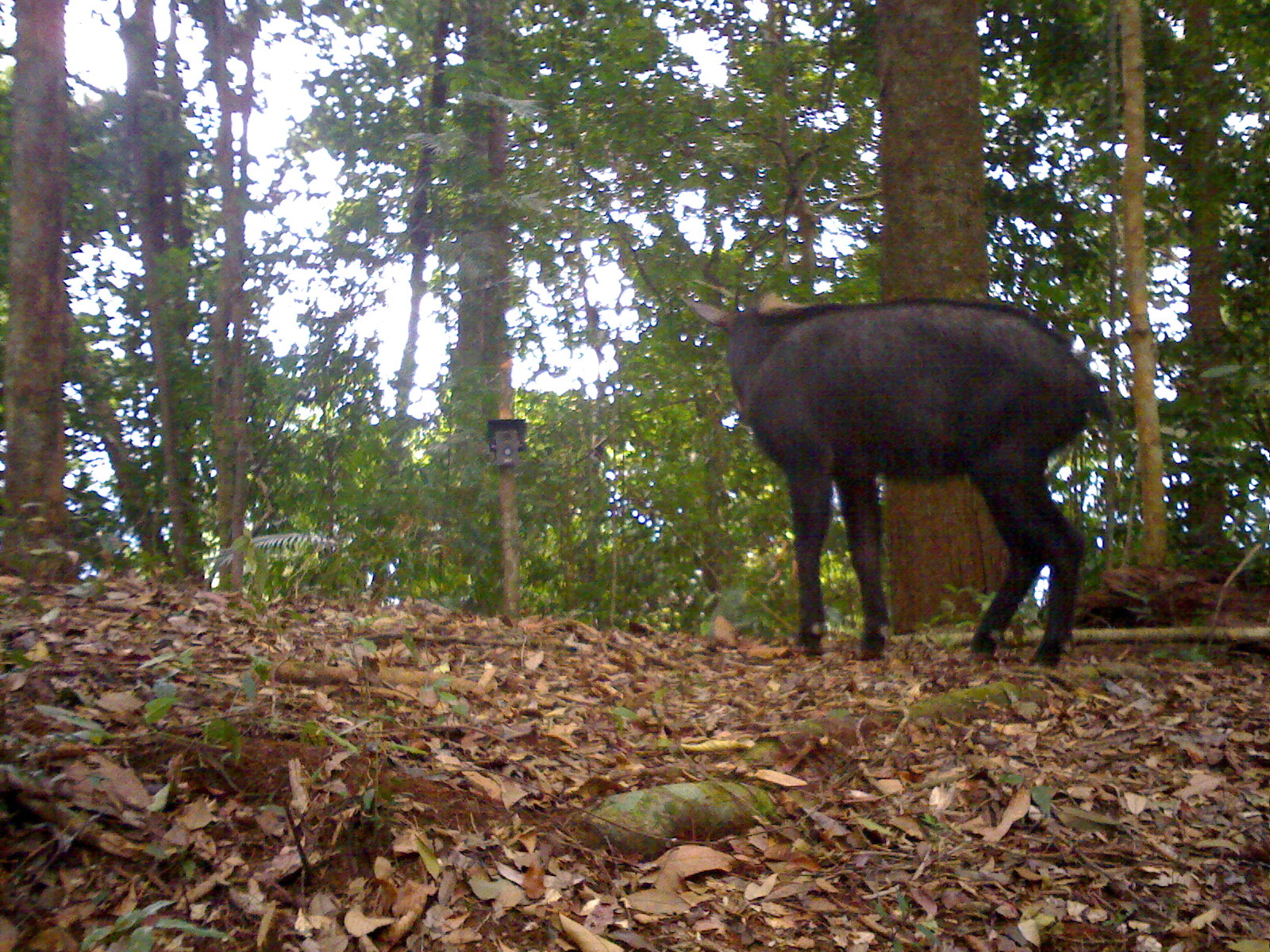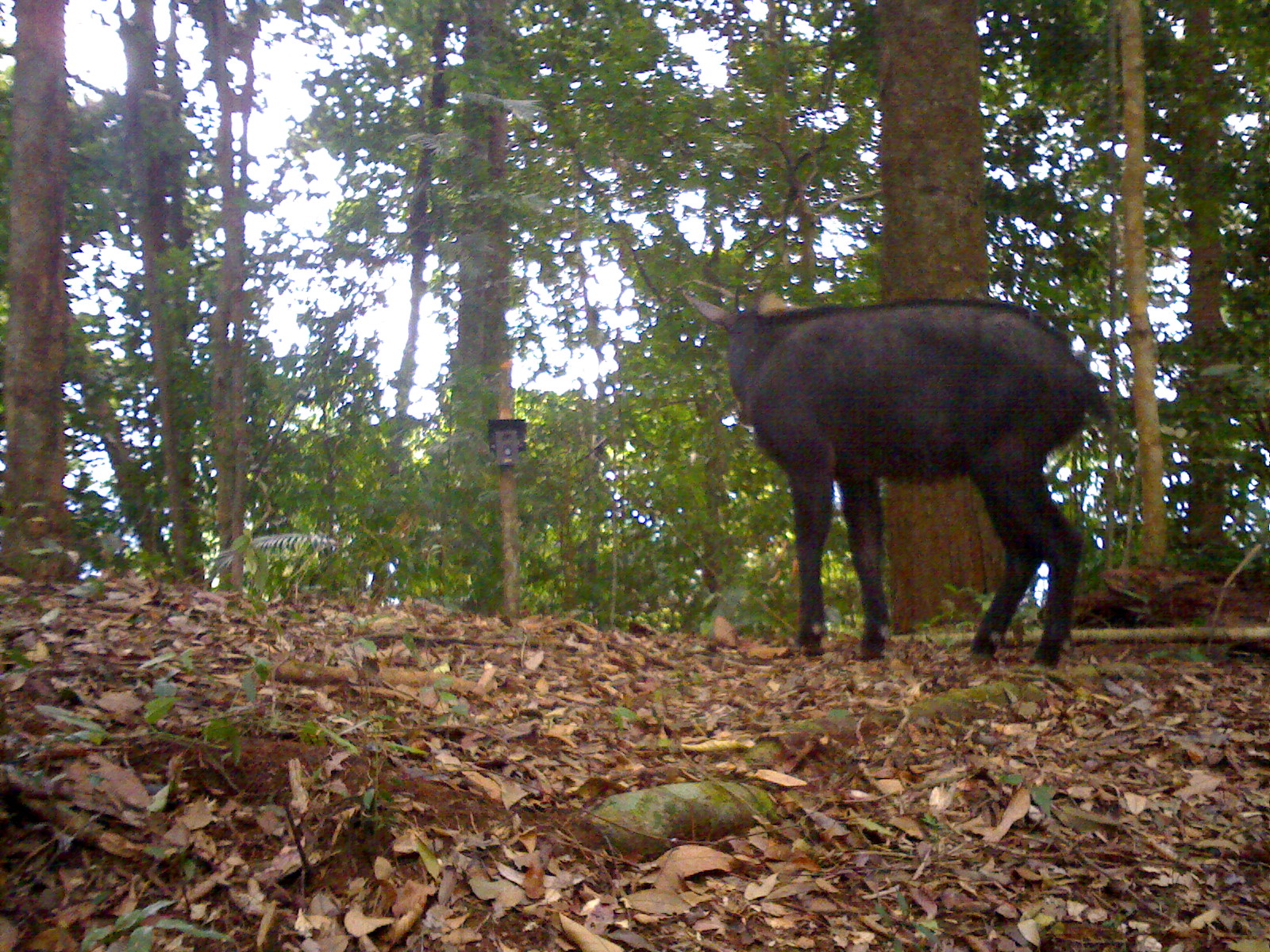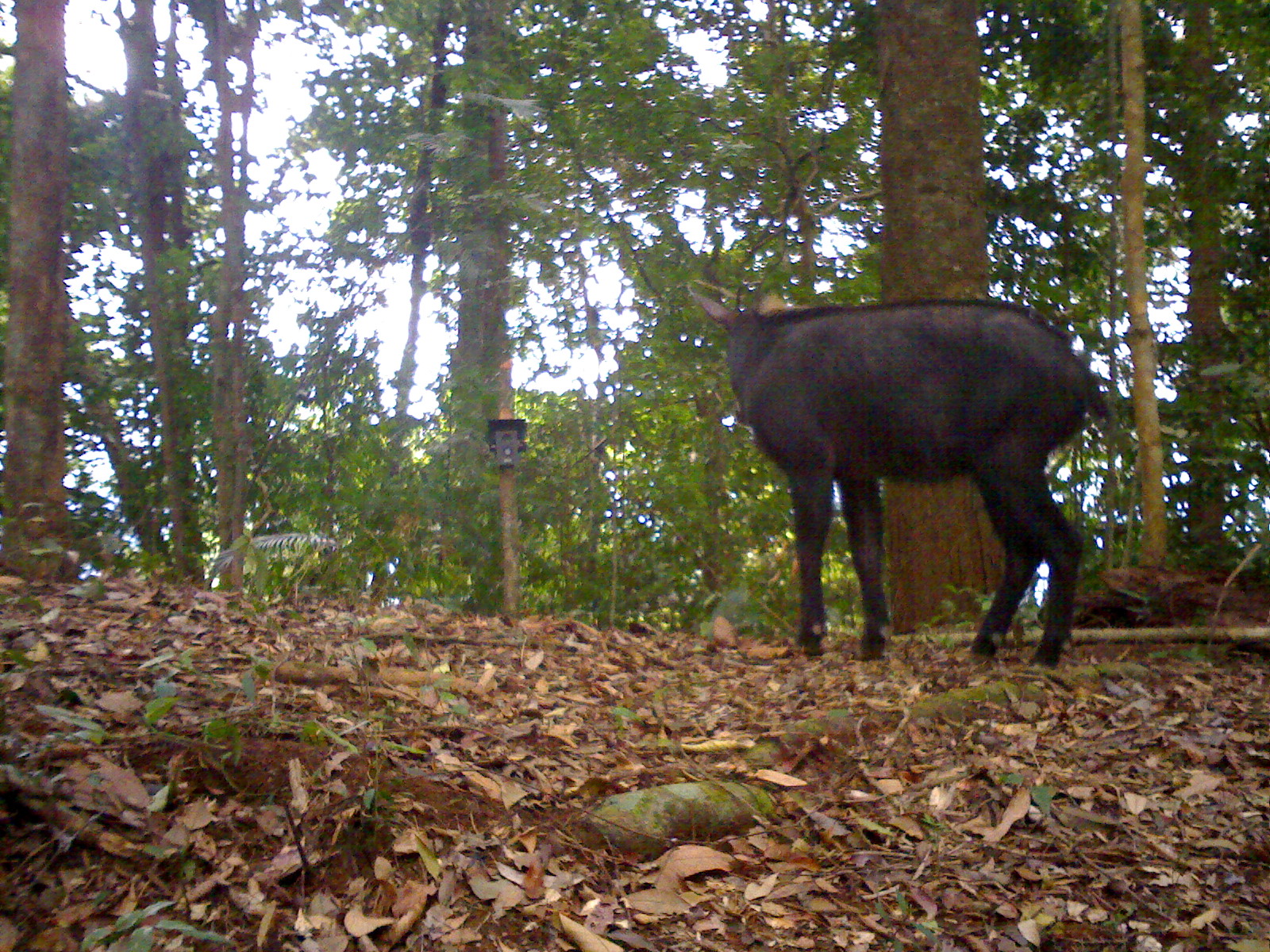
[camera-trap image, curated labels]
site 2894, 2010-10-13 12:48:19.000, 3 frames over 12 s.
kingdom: Animalia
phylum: Chordata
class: Mammalia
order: Artiodactyla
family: Bovidae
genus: Capricornis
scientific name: Capricornis sumatraensis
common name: southern serow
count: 1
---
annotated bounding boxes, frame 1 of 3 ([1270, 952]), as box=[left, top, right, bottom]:
capricornis sumatraensis: box=[677, 290, 1119, 667]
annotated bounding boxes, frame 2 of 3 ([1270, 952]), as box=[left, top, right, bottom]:
capricornis sumatraensis: box=[677, 290, 1119, 667]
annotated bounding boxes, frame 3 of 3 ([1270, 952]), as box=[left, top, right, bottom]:
capricornis sumatraensis: box=[686, 287, 1113, 669]